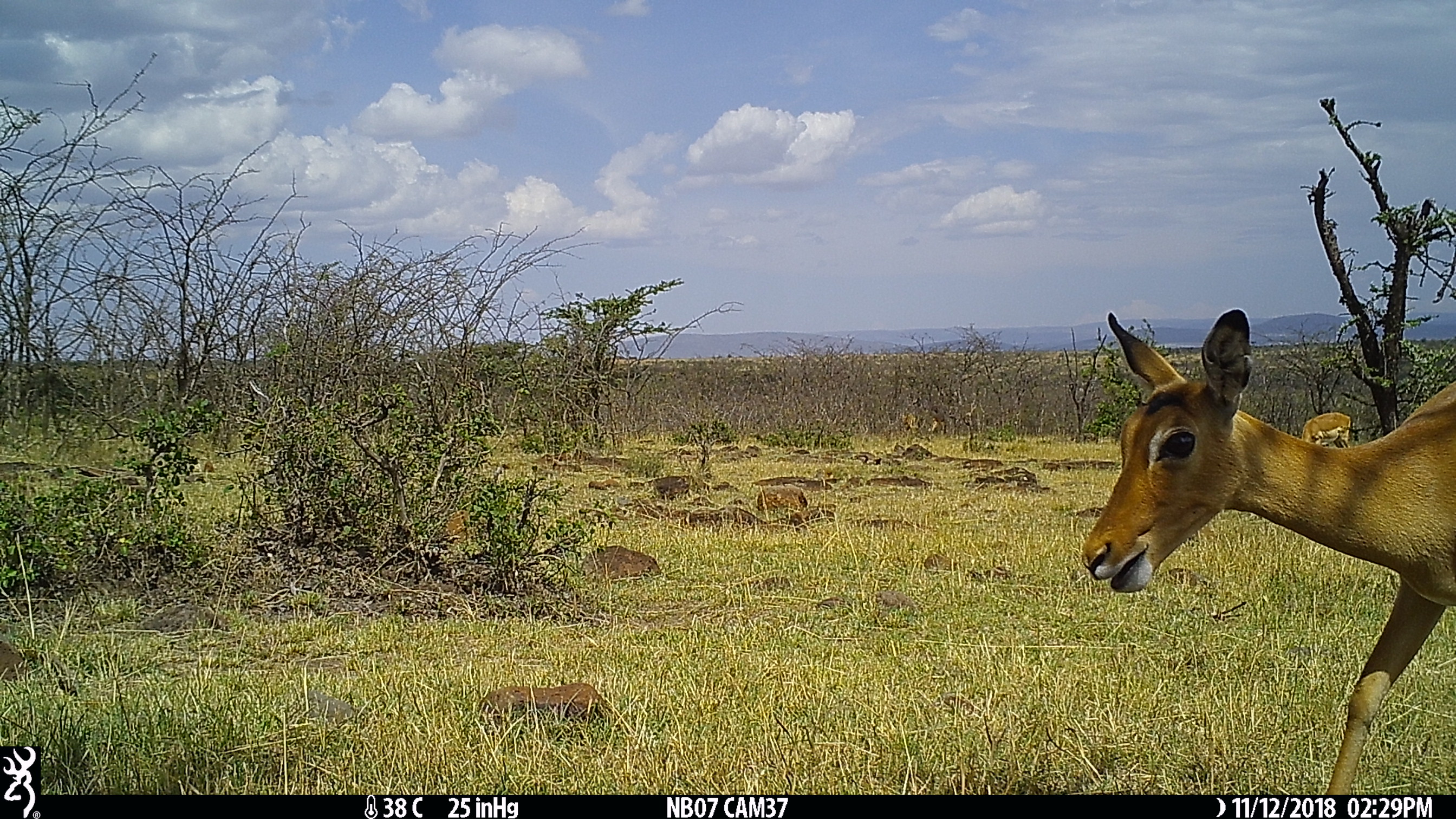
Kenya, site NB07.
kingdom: Animalia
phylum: Chordata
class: Mammalia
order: Artiodactyla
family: Bovidae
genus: Aepyceros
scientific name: Aepyceros melampus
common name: impala